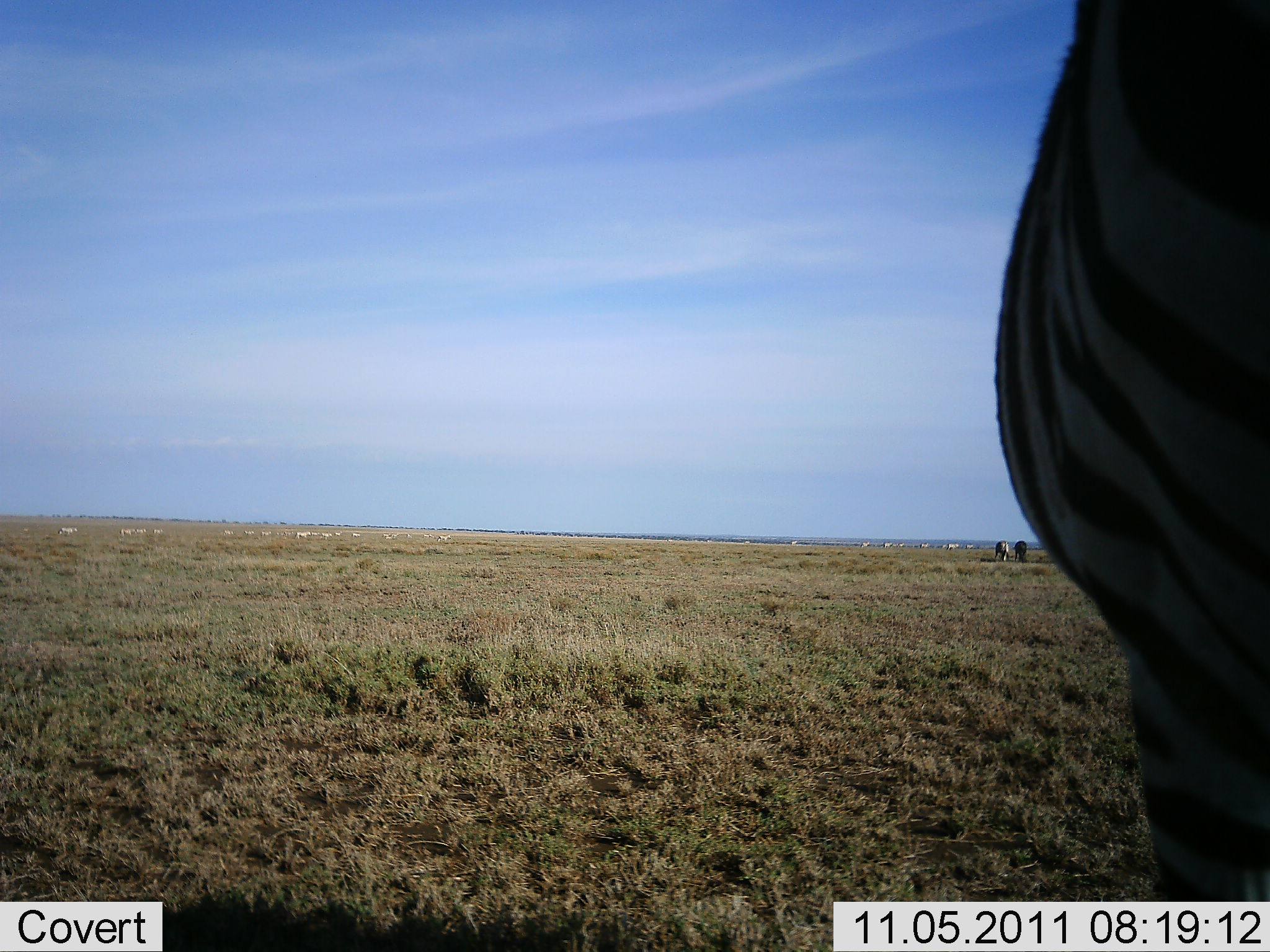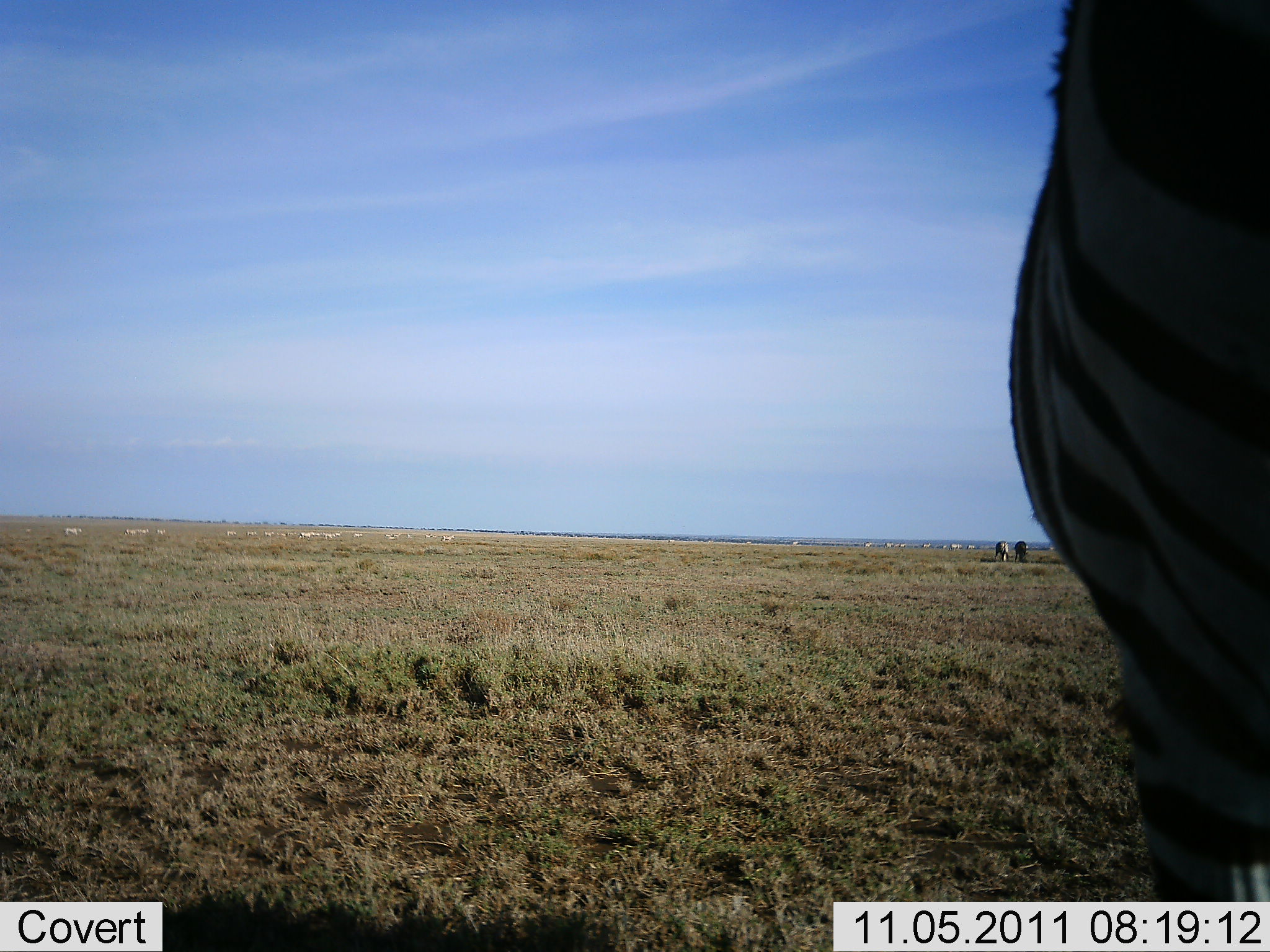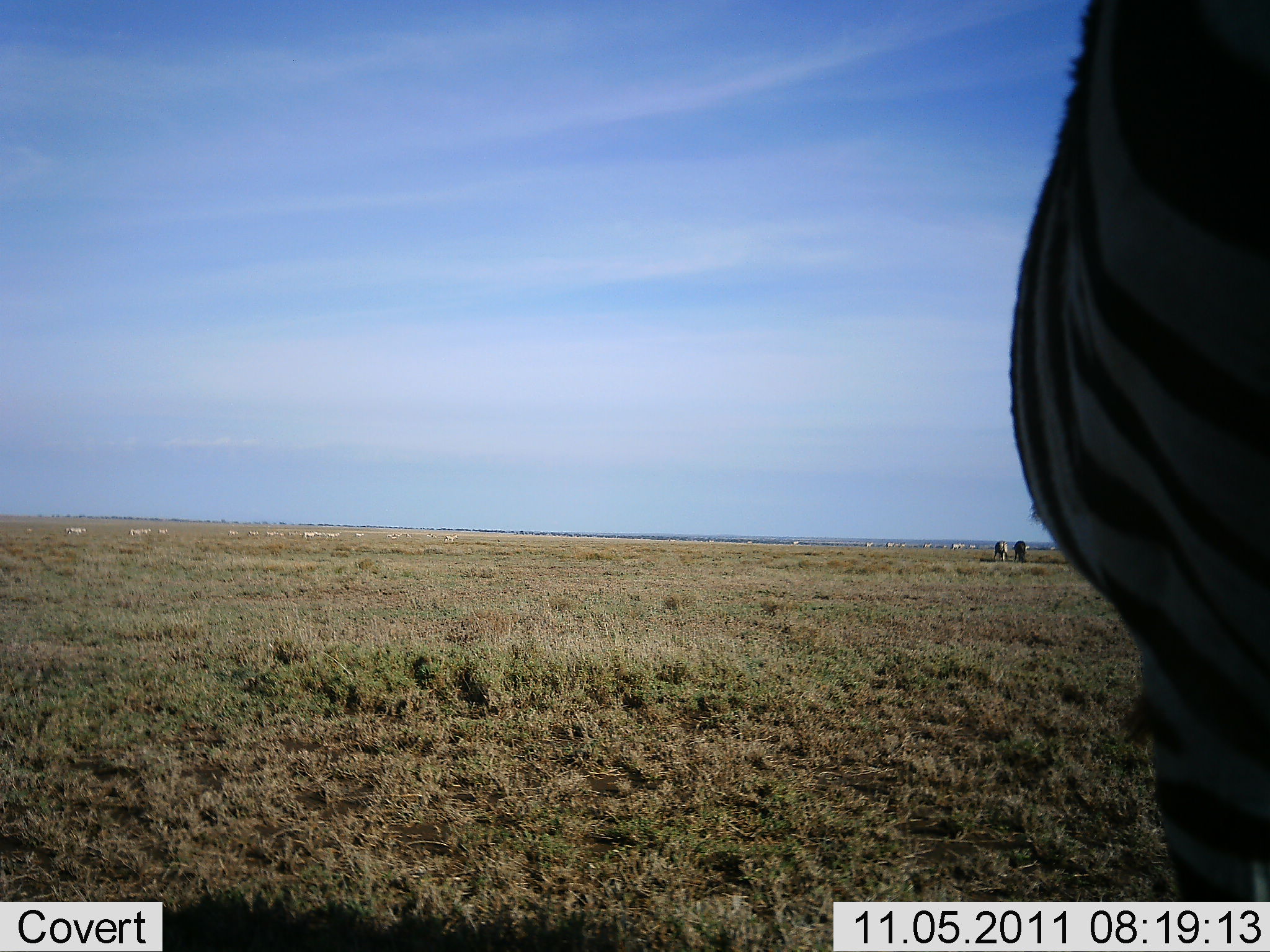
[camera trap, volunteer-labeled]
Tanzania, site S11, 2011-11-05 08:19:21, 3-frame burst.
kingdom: Animalia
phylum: Chordata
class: Mammalia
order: Perissodactyla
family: Equidae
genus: Equus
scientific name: Equus quagga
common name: plains zebra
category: zebra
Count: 1.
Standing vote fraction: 73%.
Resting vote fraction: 0%.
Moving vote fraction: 20%.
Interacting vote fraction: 13%.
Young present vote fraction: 0%.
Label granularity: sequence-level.